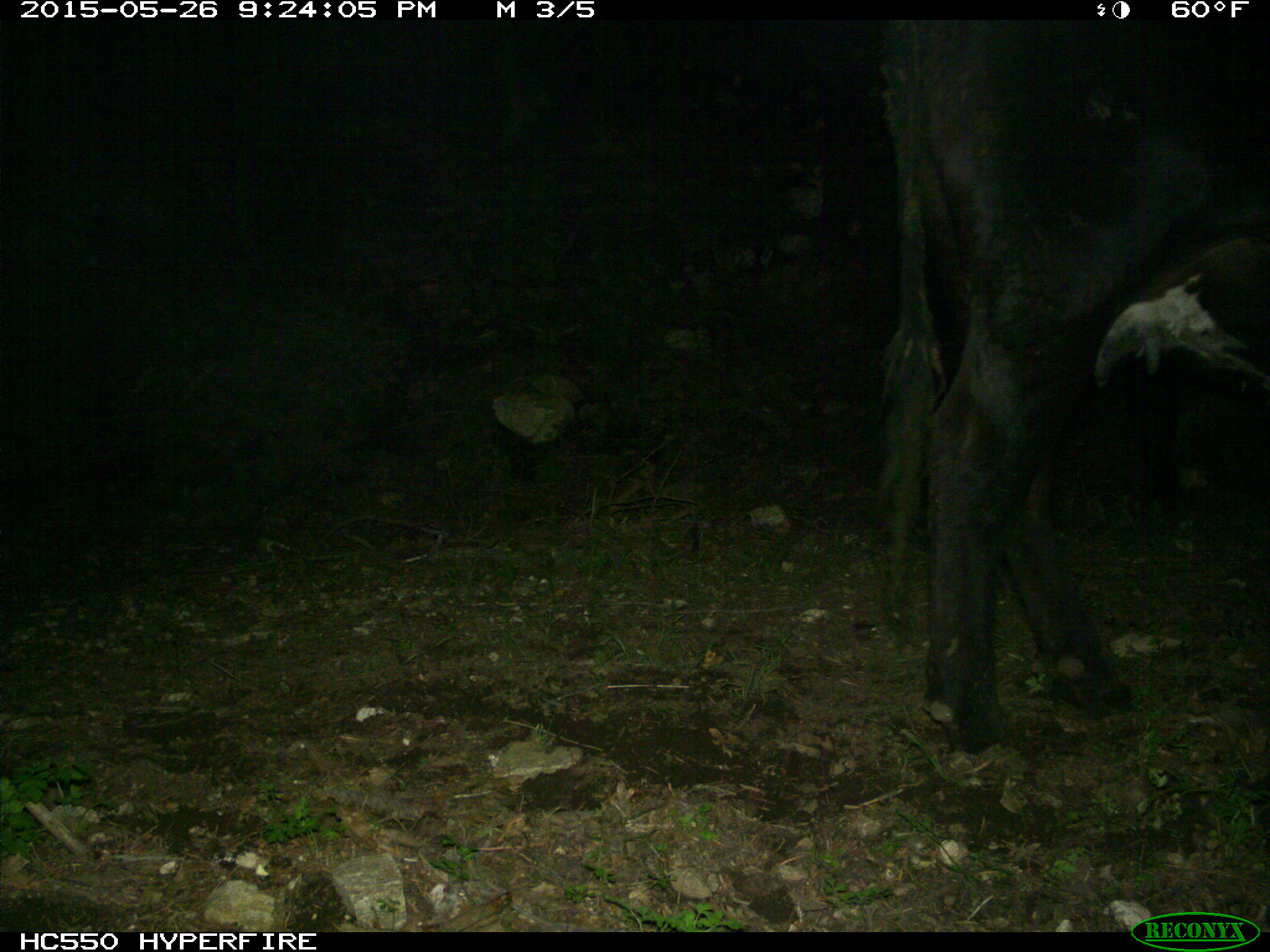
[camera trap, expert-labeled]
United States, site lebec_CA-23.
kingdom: Animalia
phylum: Chordata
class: Mammalia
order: Artiodactyla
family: Bovidae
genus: Bos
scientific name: Bos taurus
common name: domestic cow